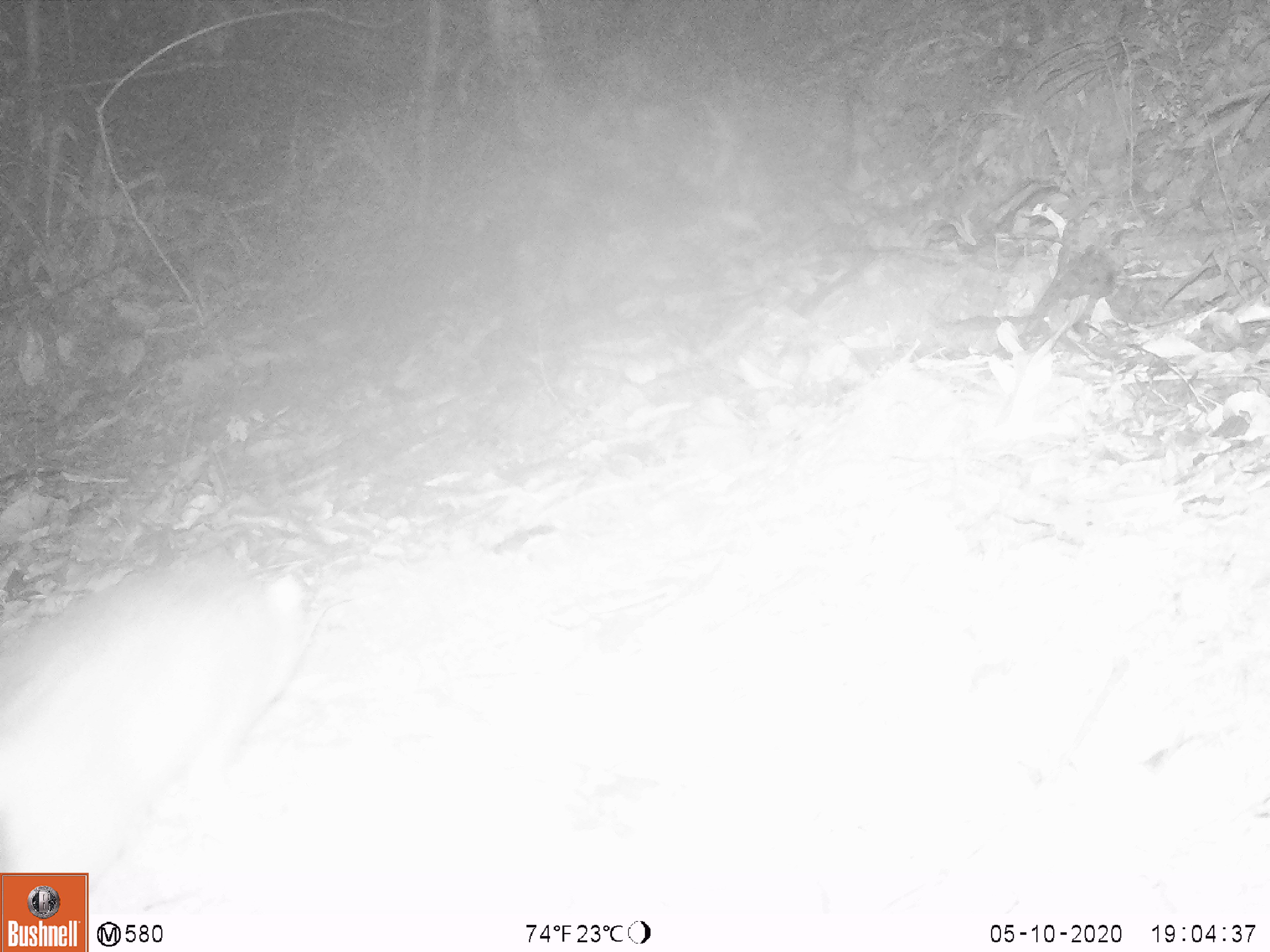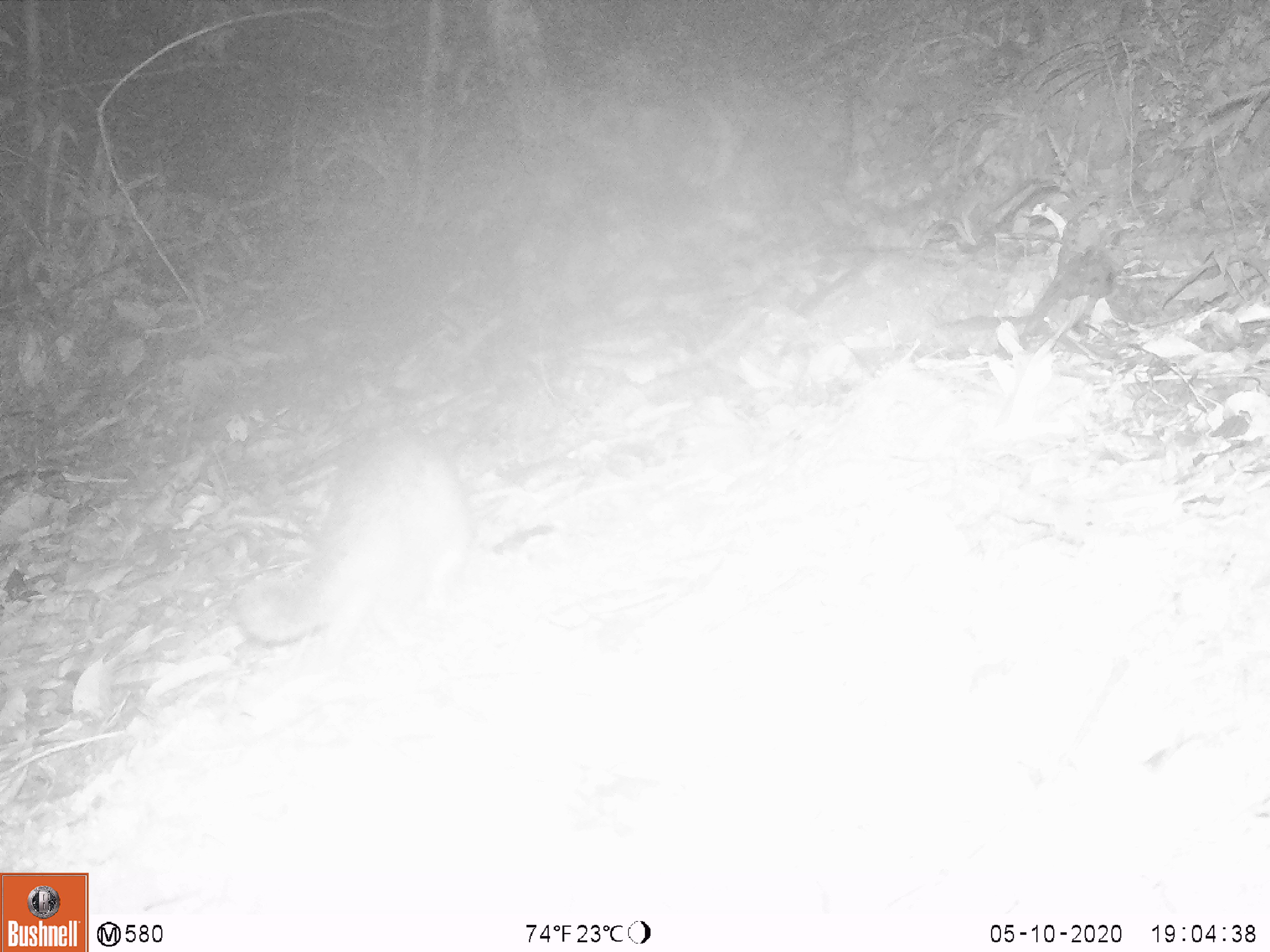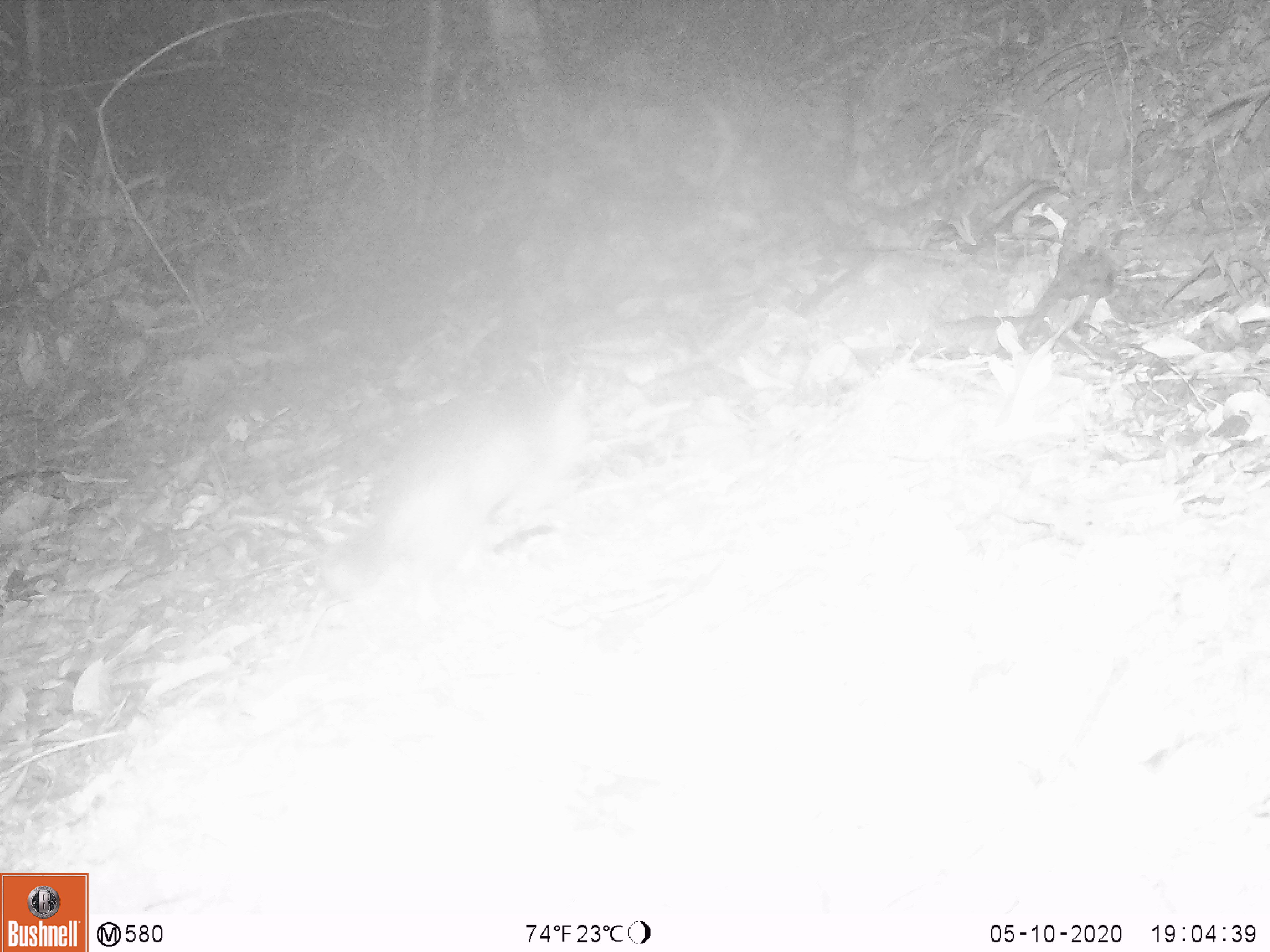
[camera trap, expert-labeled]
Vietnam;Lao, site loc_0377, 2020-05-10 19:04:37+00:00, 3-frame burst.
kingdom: Animalia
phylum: Chordata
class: Mammalia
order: Carnivora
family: Mustelidae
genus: Melogale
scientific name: Melogale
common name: ferret badger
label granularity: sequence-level